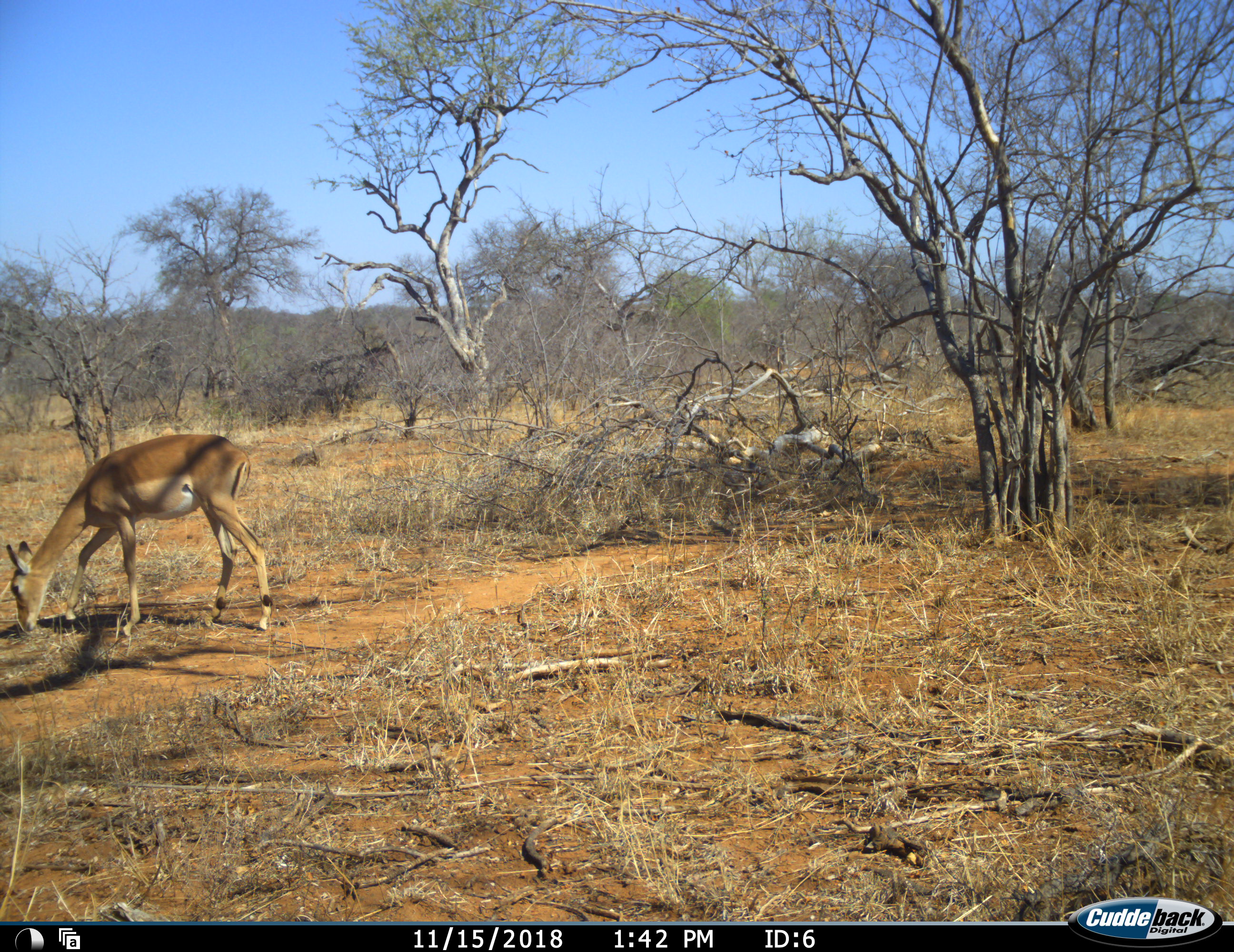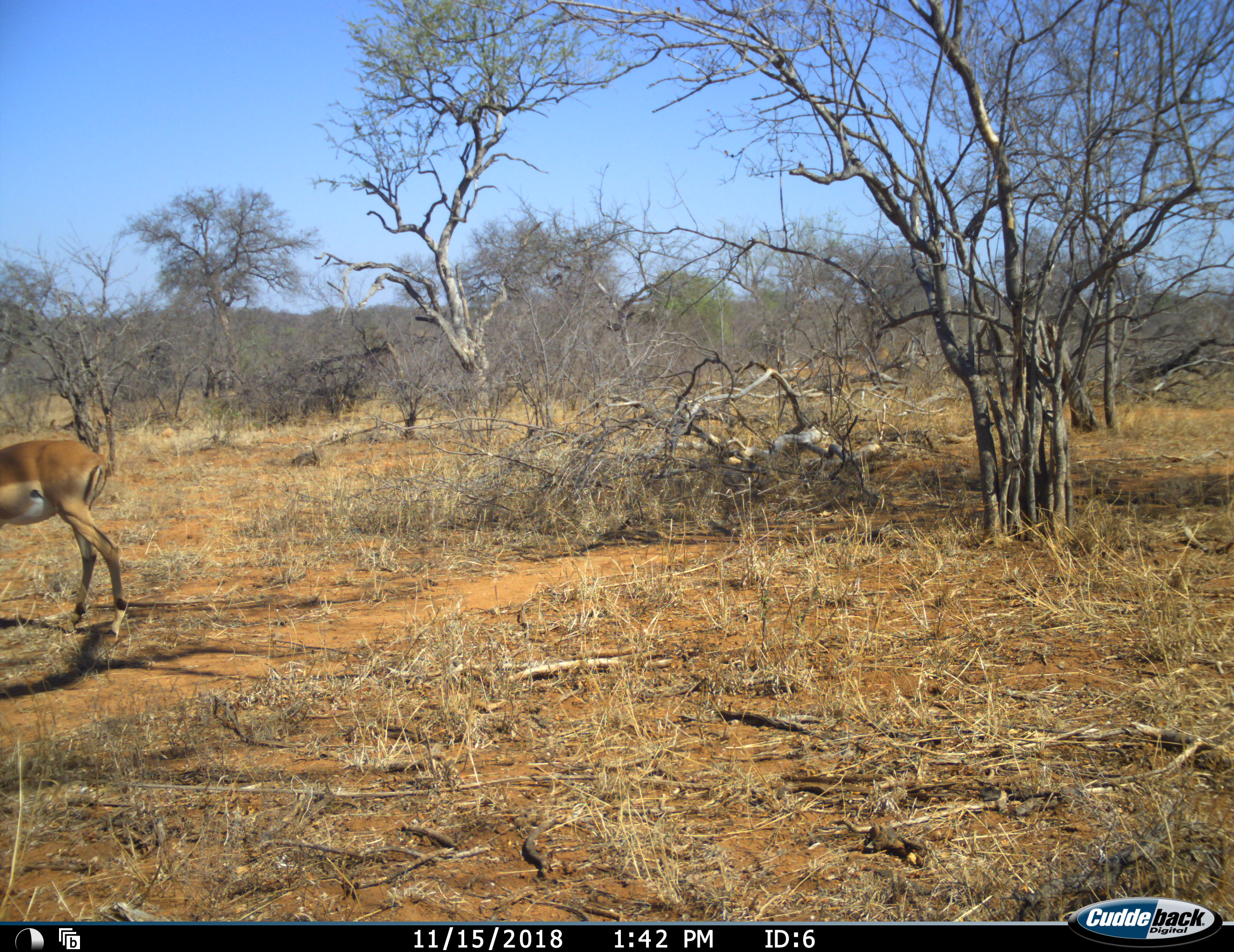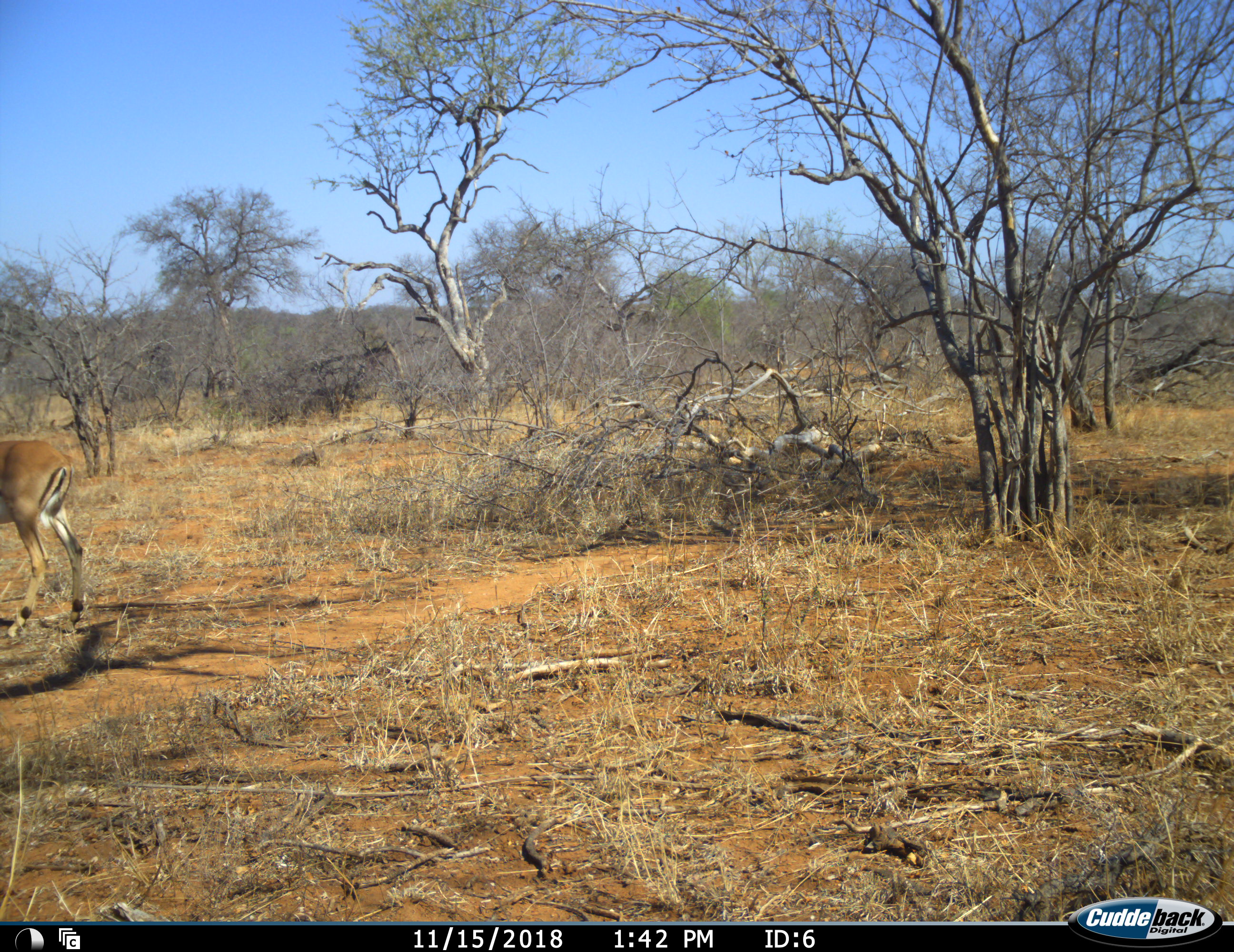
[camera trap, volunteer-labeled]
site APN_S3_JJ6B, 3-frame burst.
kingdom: Animalia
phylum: Chordata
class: Mammalia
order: Artiodactyla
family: Bovidae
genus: Aepyceros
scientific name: Aepyceros melampus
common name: impala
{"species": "impala (Aepyceros melampus)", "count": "1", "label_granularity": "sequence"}